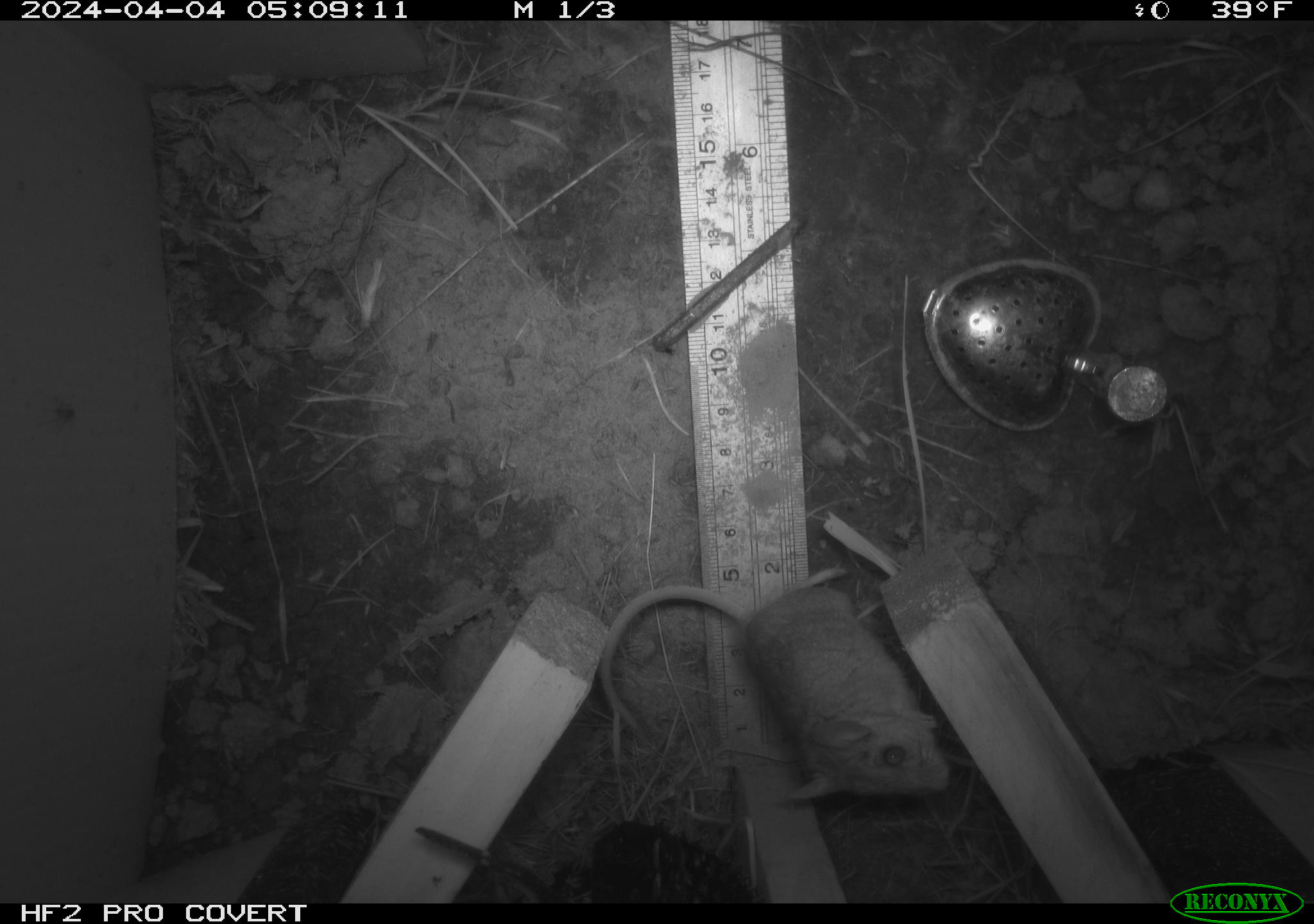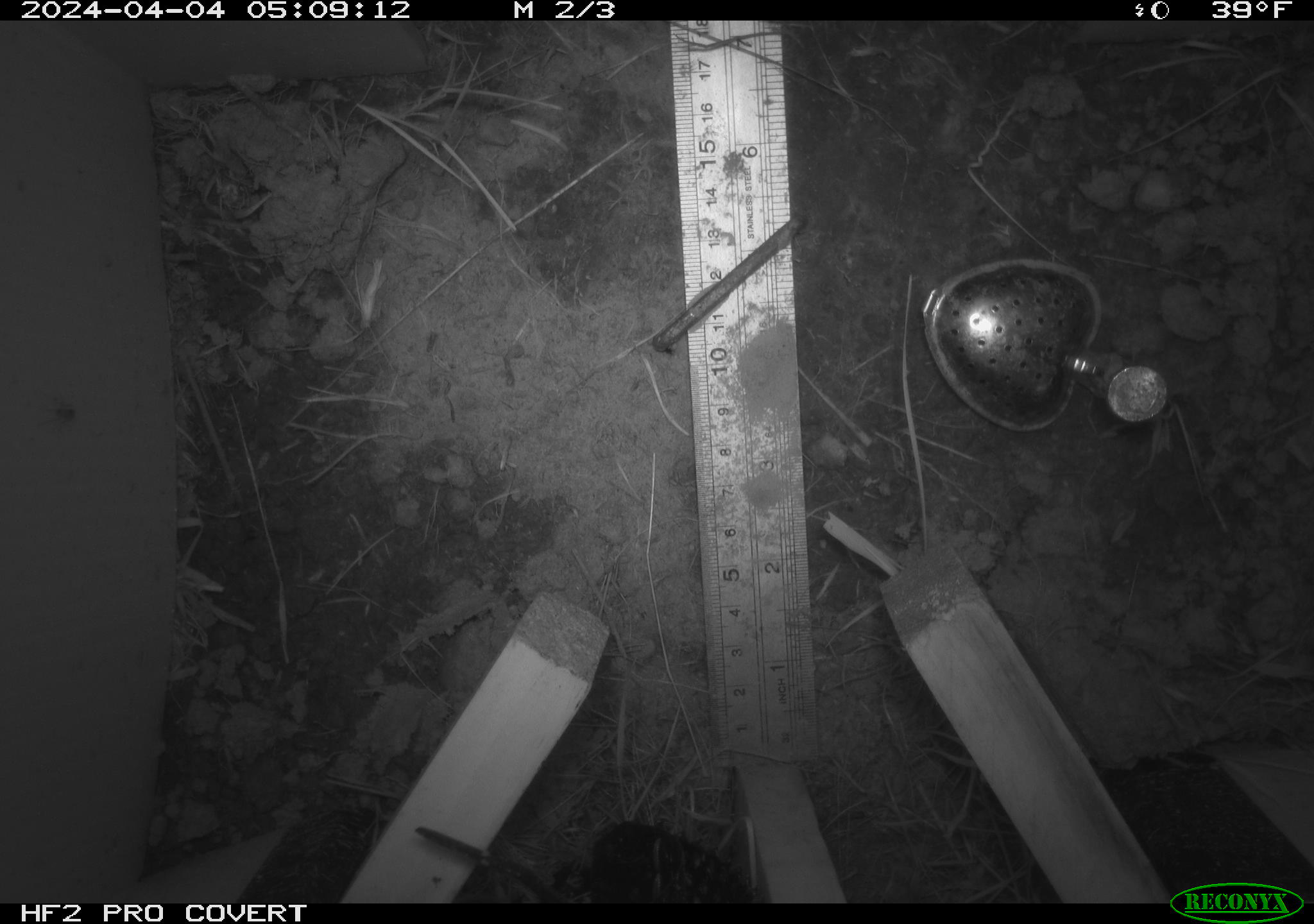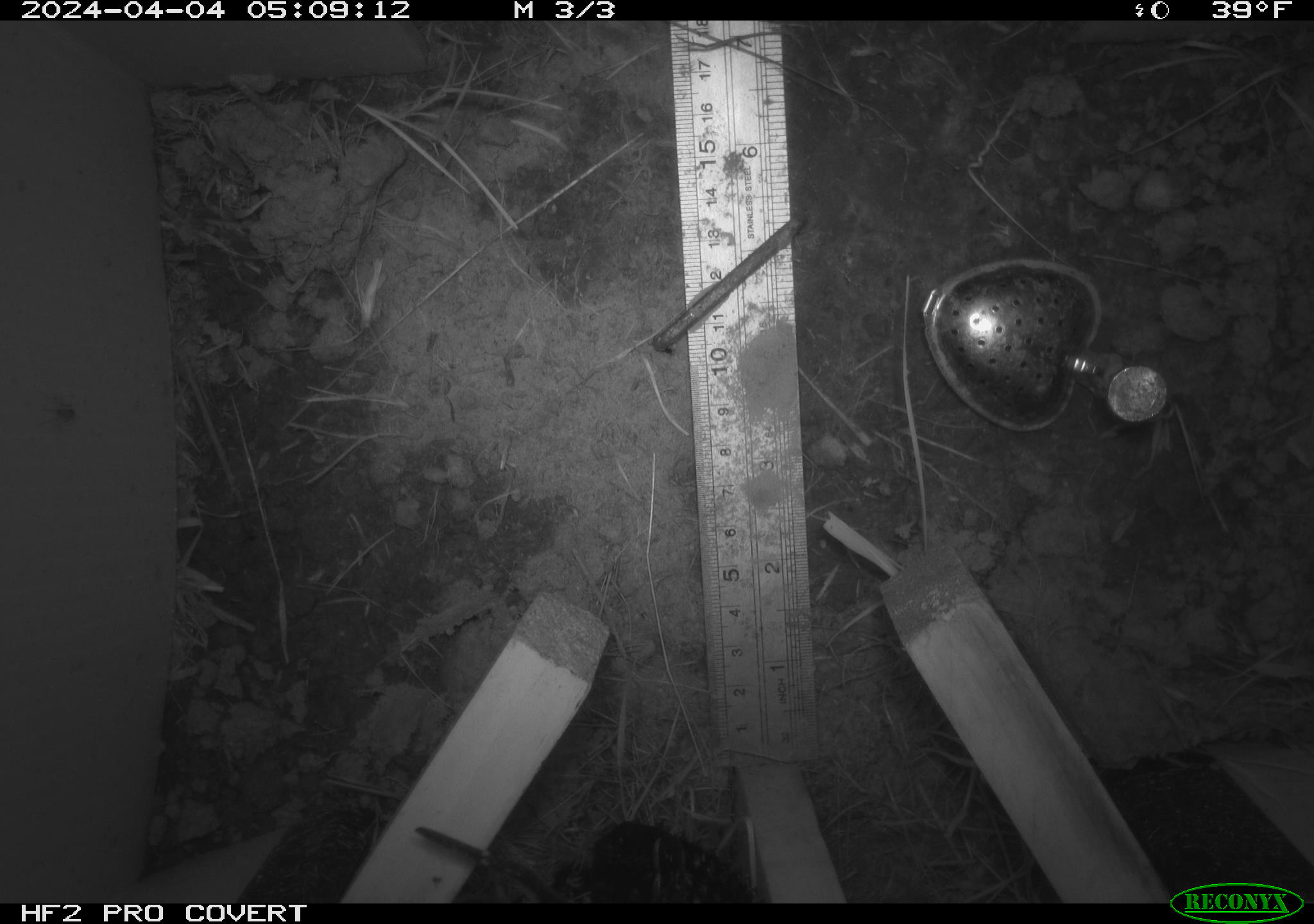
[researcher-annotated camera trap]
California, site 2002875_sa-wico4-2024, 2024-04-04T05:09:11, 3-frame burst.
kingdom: Animalia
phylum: Chordata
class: Mammalia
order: Rodentia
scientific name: Rodentia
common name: rodent